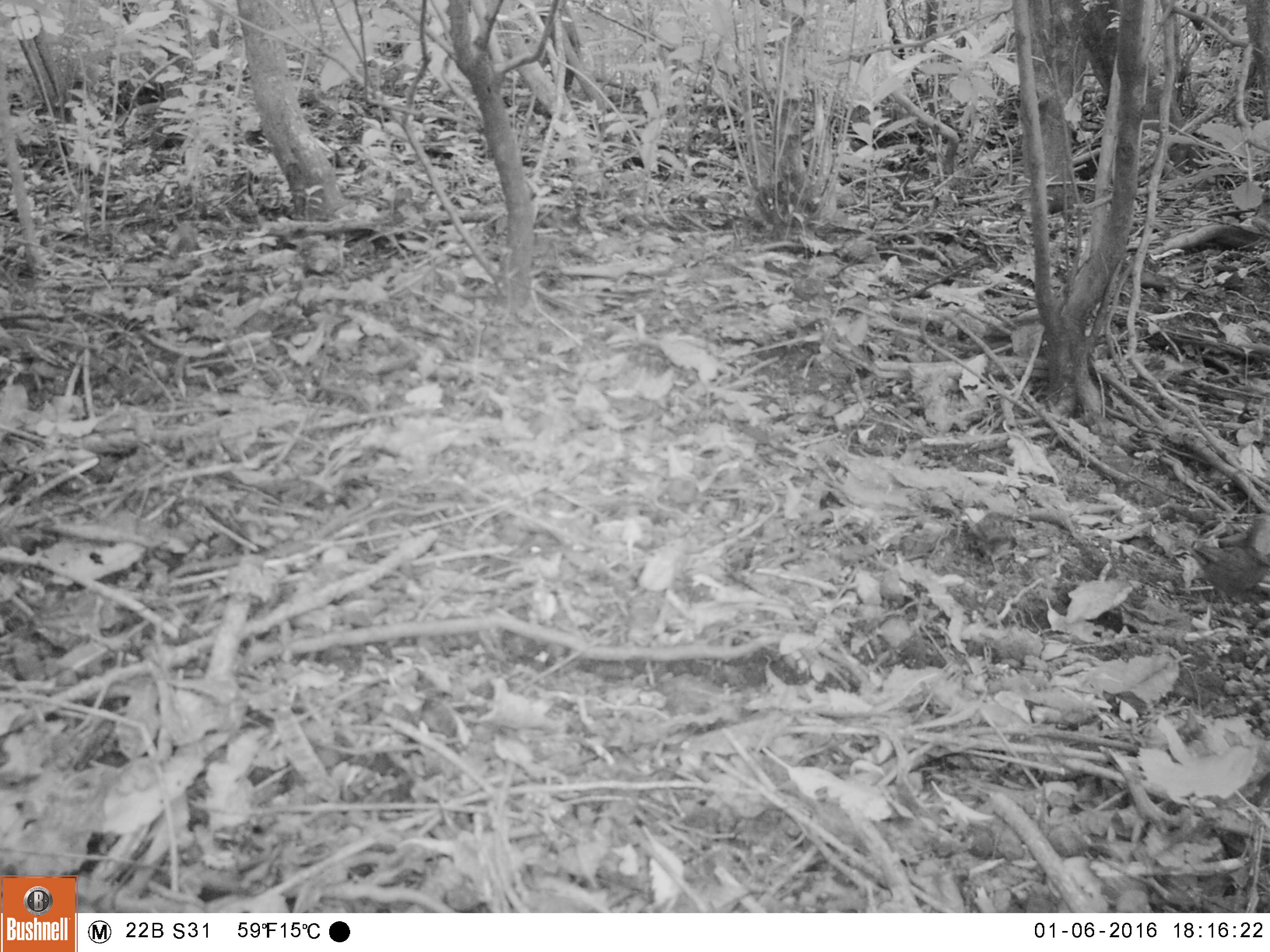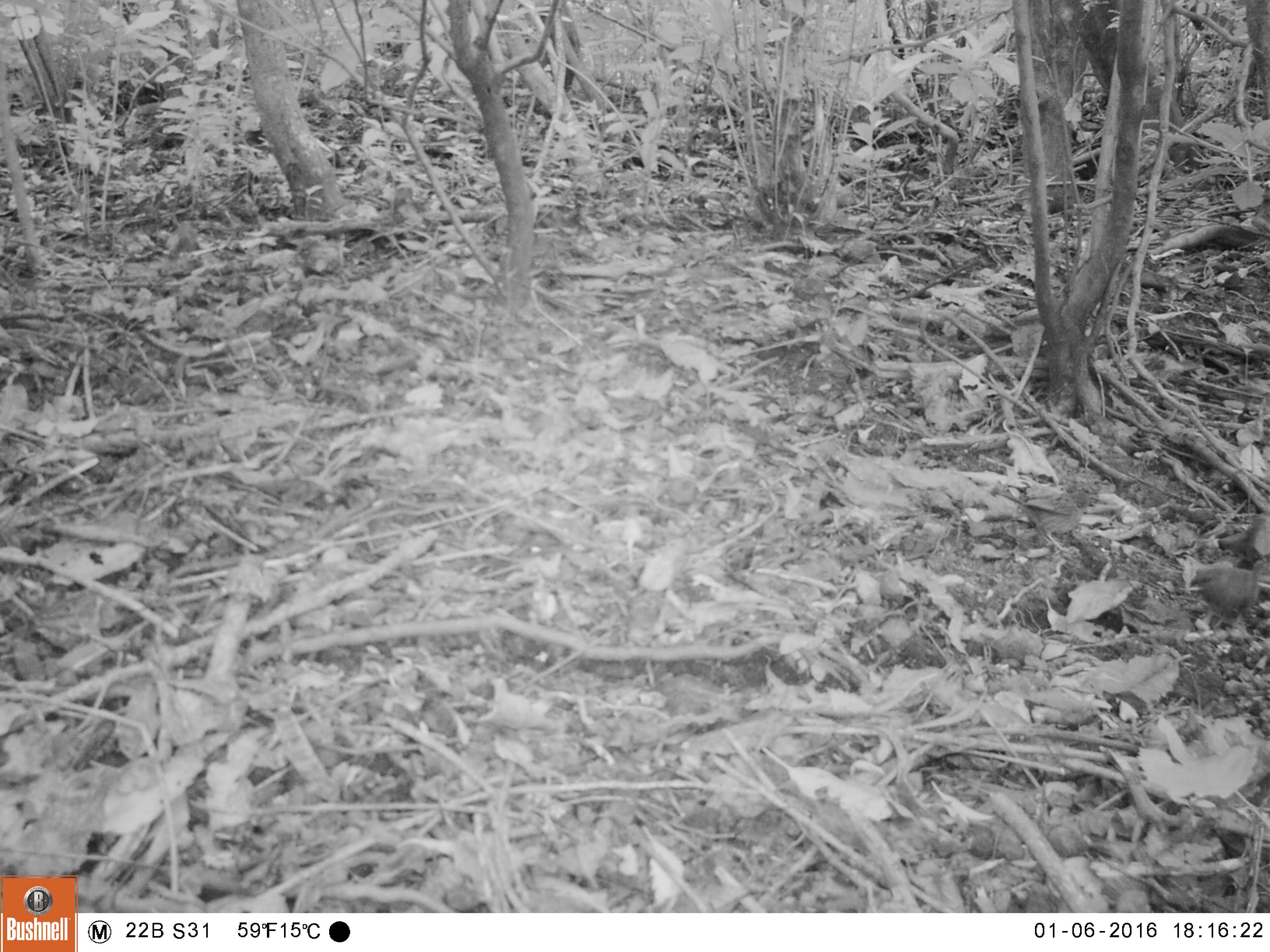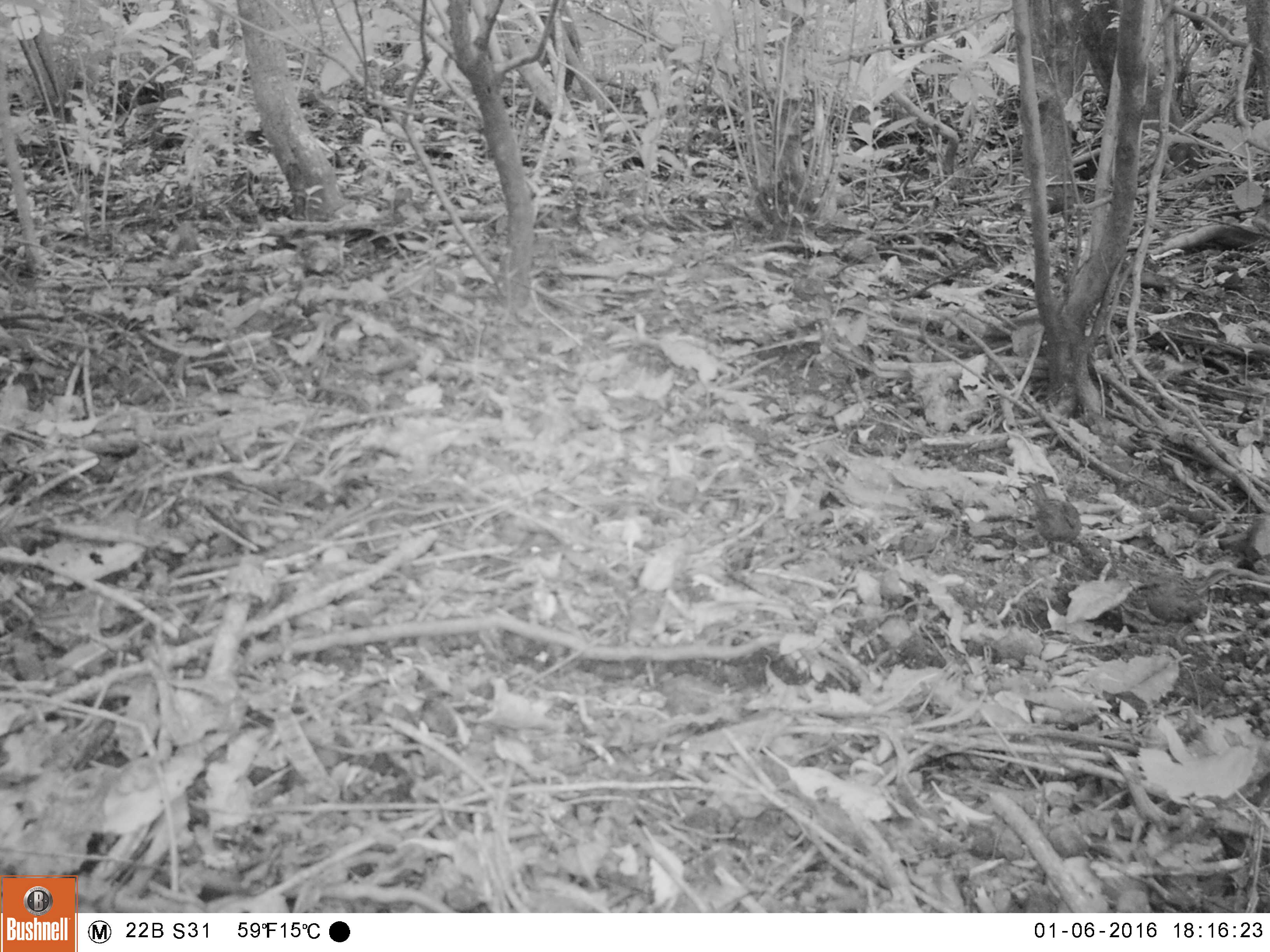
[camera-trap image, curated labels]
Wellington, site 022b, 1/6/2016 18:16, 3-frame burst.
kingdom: Animalia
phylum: Chordata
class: Aves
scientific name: Aves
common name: bird